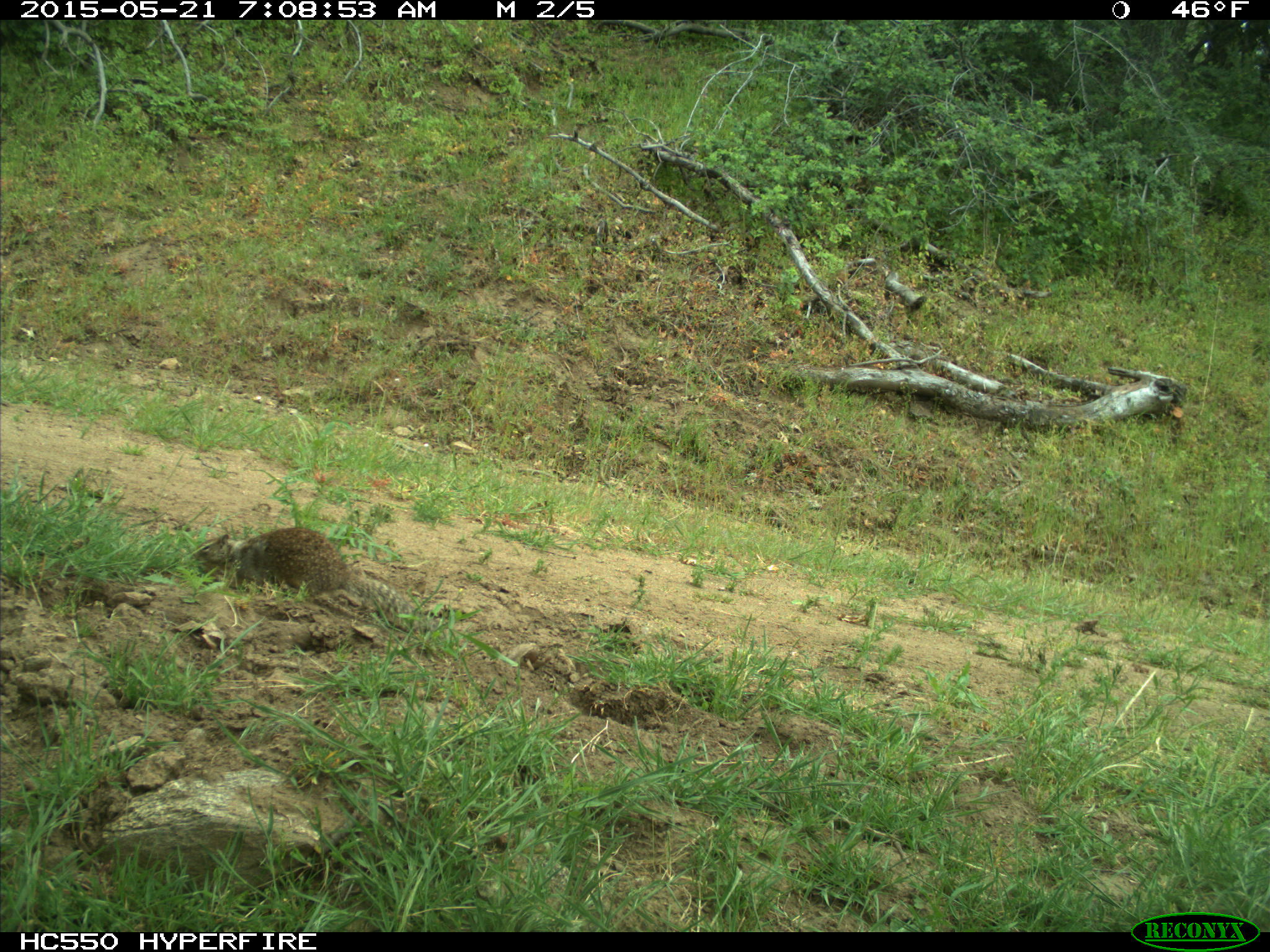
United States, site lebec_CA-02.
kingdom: Animalia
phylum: Chordata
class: Mammalia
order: Rodentia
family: Sciuridae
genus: Otospermophilus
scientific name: Otospermophilus beecheyi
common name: california ground squirrel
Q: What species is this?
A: Otospermophilus beecheyi (california ground squirrel).